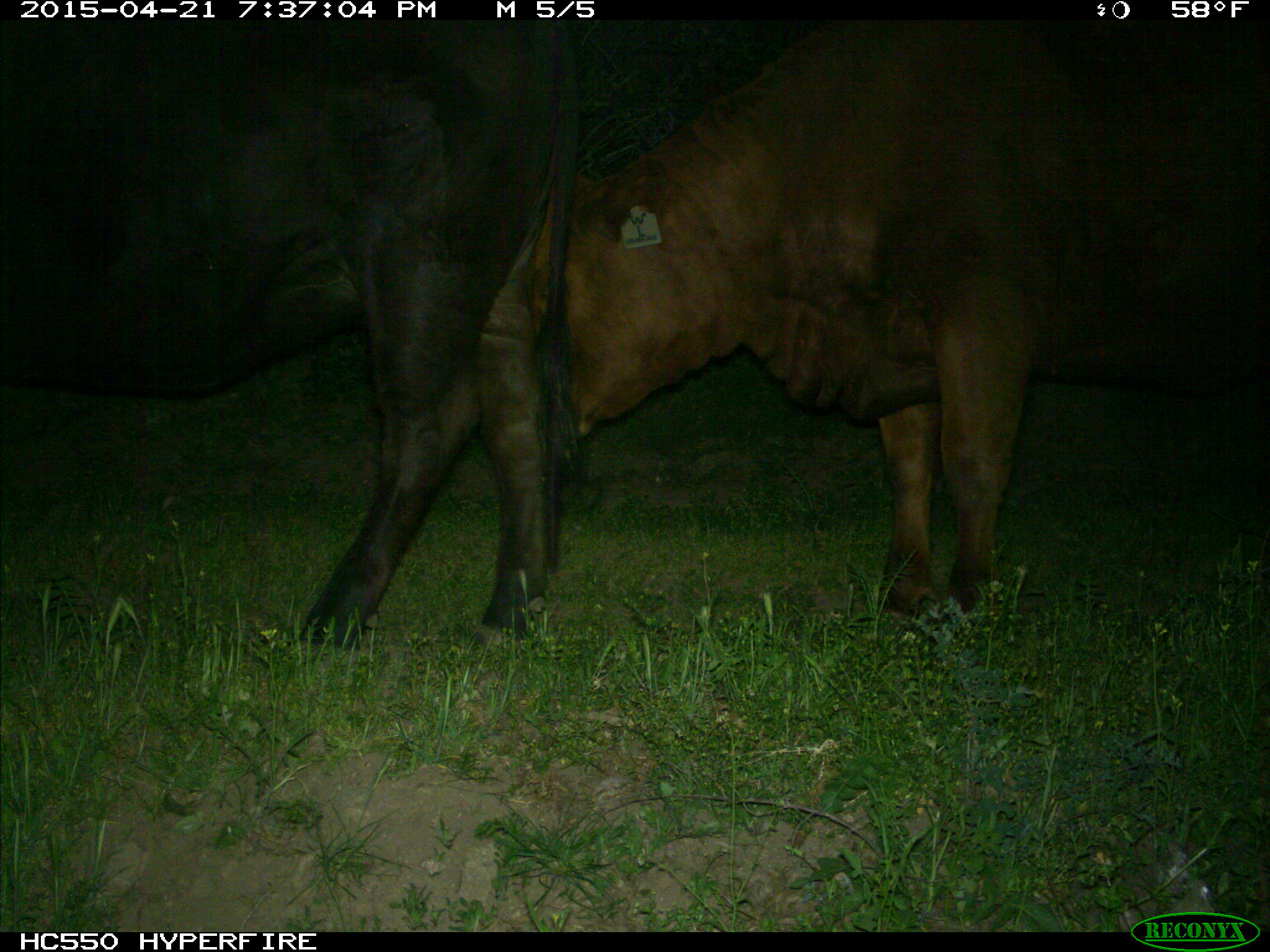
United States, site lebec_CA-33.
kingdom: Animalia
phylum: Chordata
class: Mammalia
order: Artiodactyla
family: Bovidae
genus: Bos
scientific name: Bos taurus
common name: domestic cow